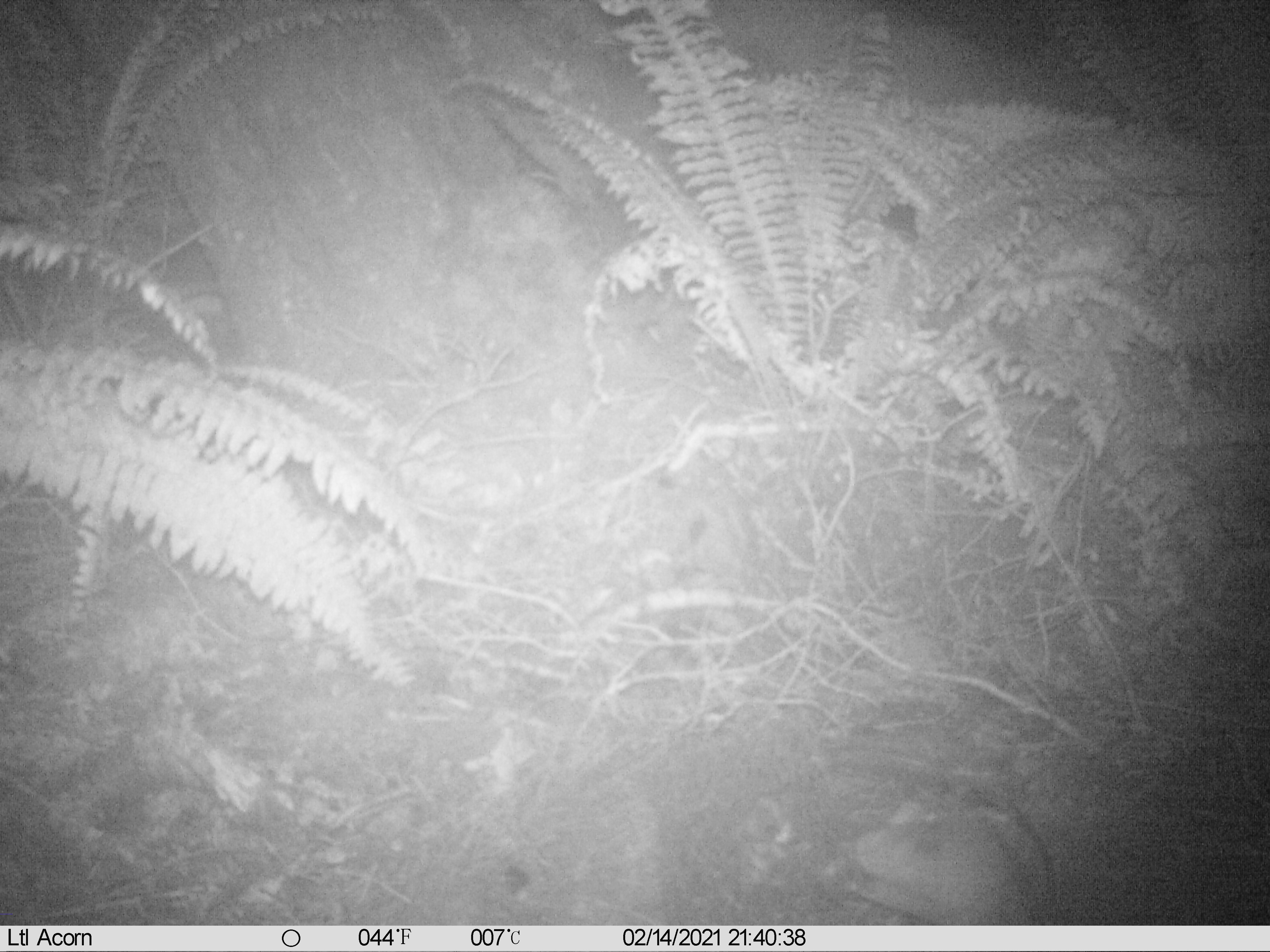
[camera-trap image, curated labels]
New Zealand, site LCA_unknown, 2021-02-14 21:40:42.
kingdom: Animalia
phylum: Chordata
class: Mammalia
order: Rodentia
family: Muridae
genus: Rattus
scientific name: Rattus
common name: rat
Rat (Rattus).